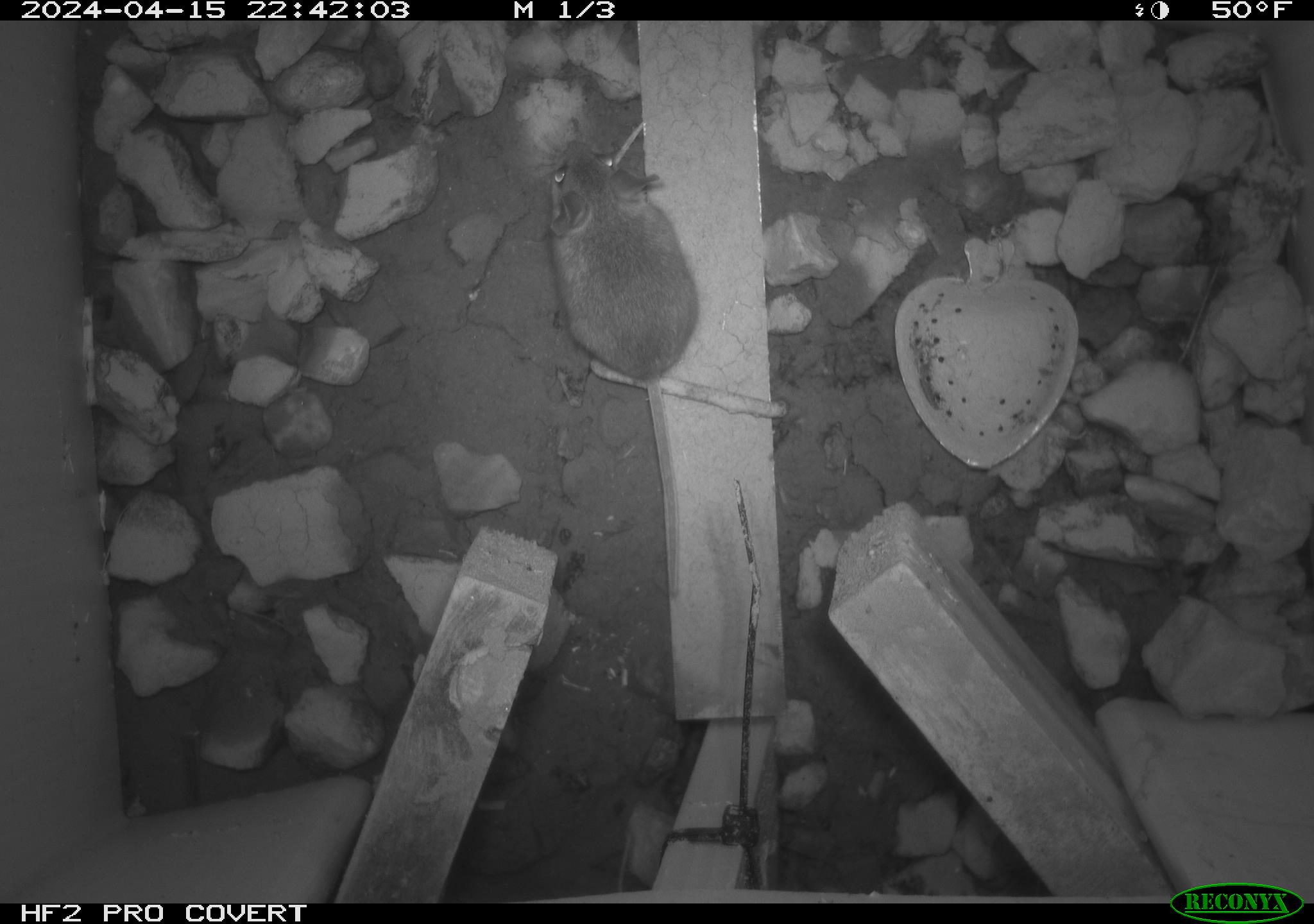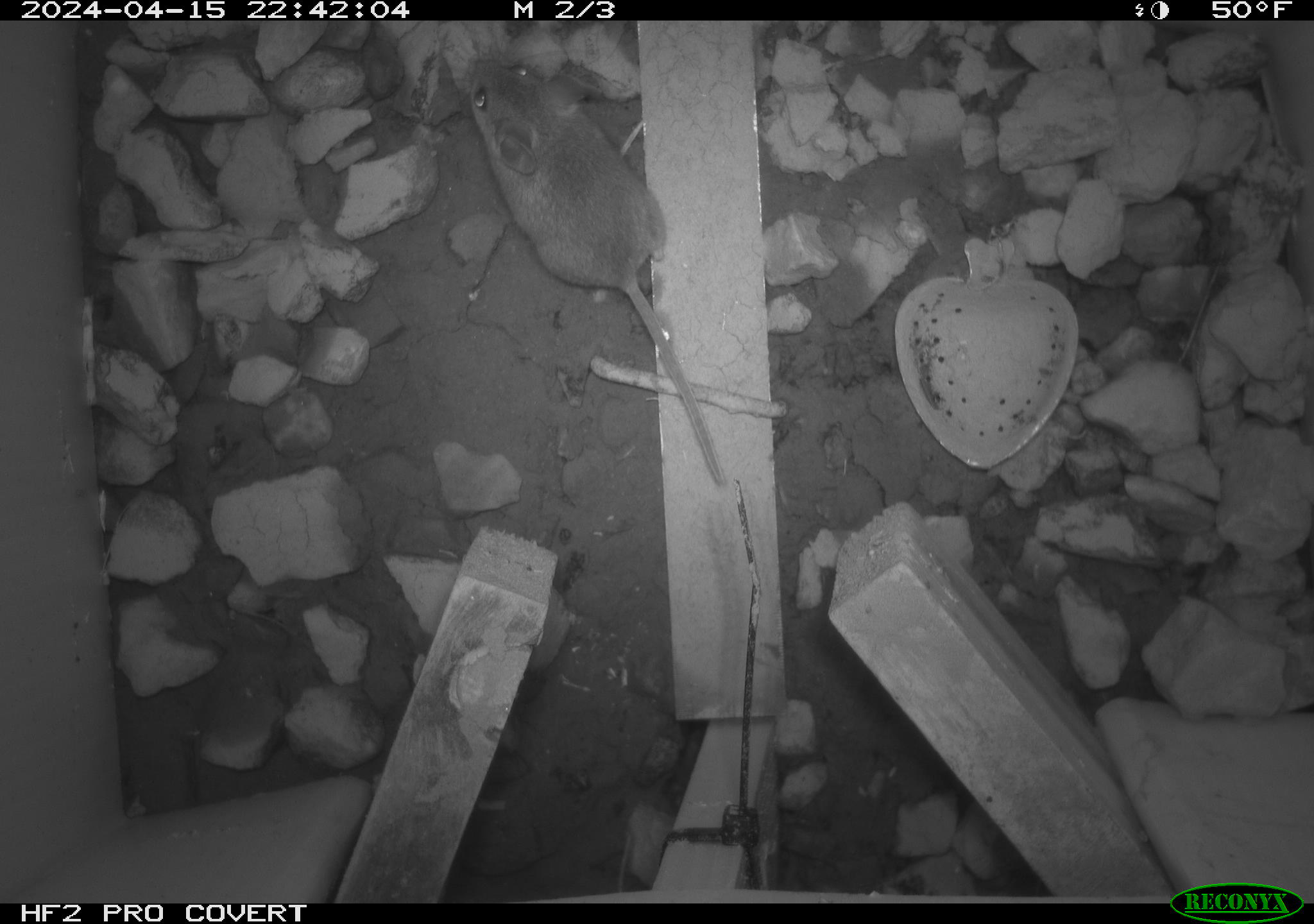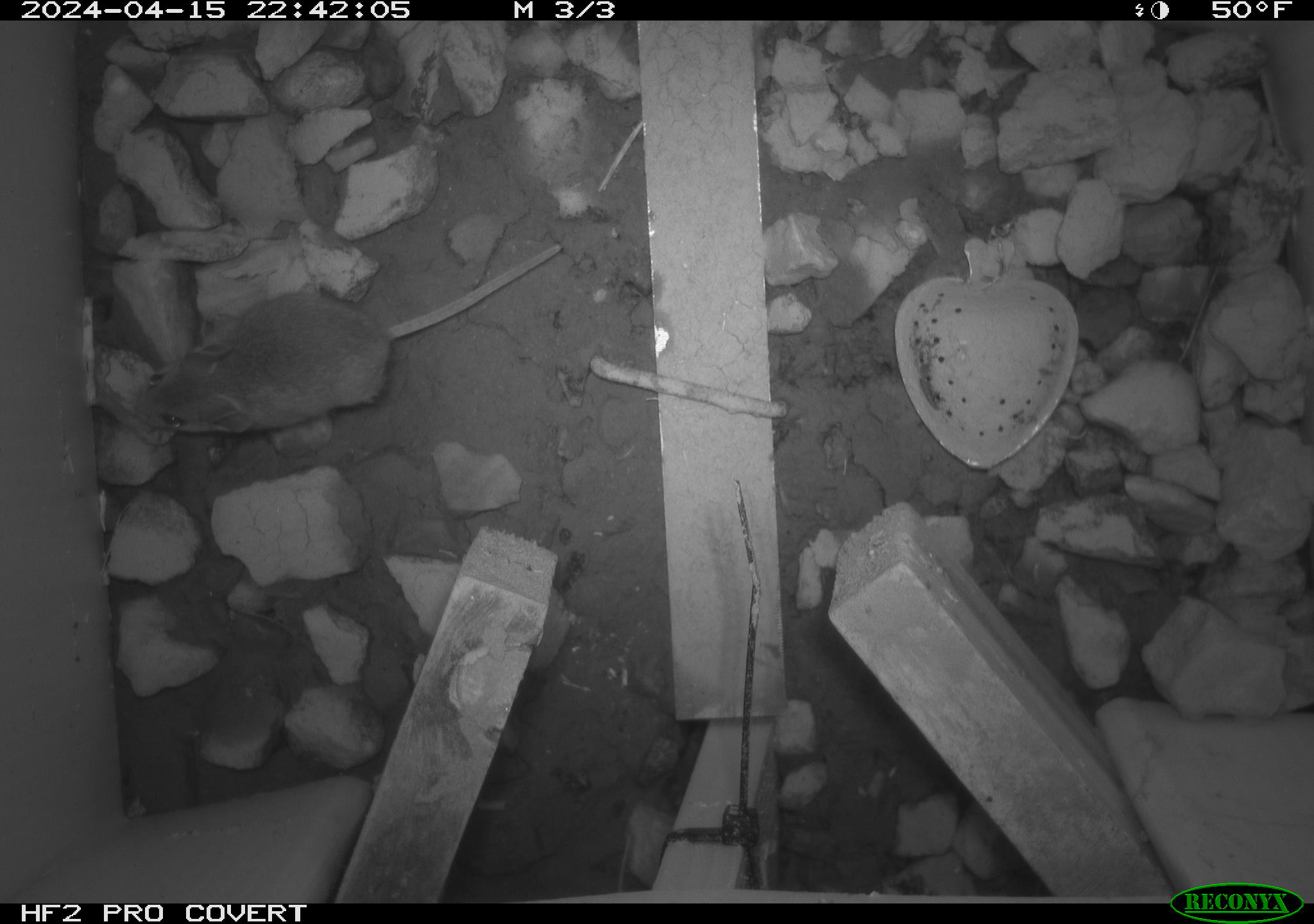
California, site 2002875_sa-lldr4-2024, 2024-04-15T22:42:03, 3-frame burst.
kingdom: Animalia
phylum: Chordata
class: Mammalia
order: Rodentia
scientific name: Rodentia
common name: mouse species